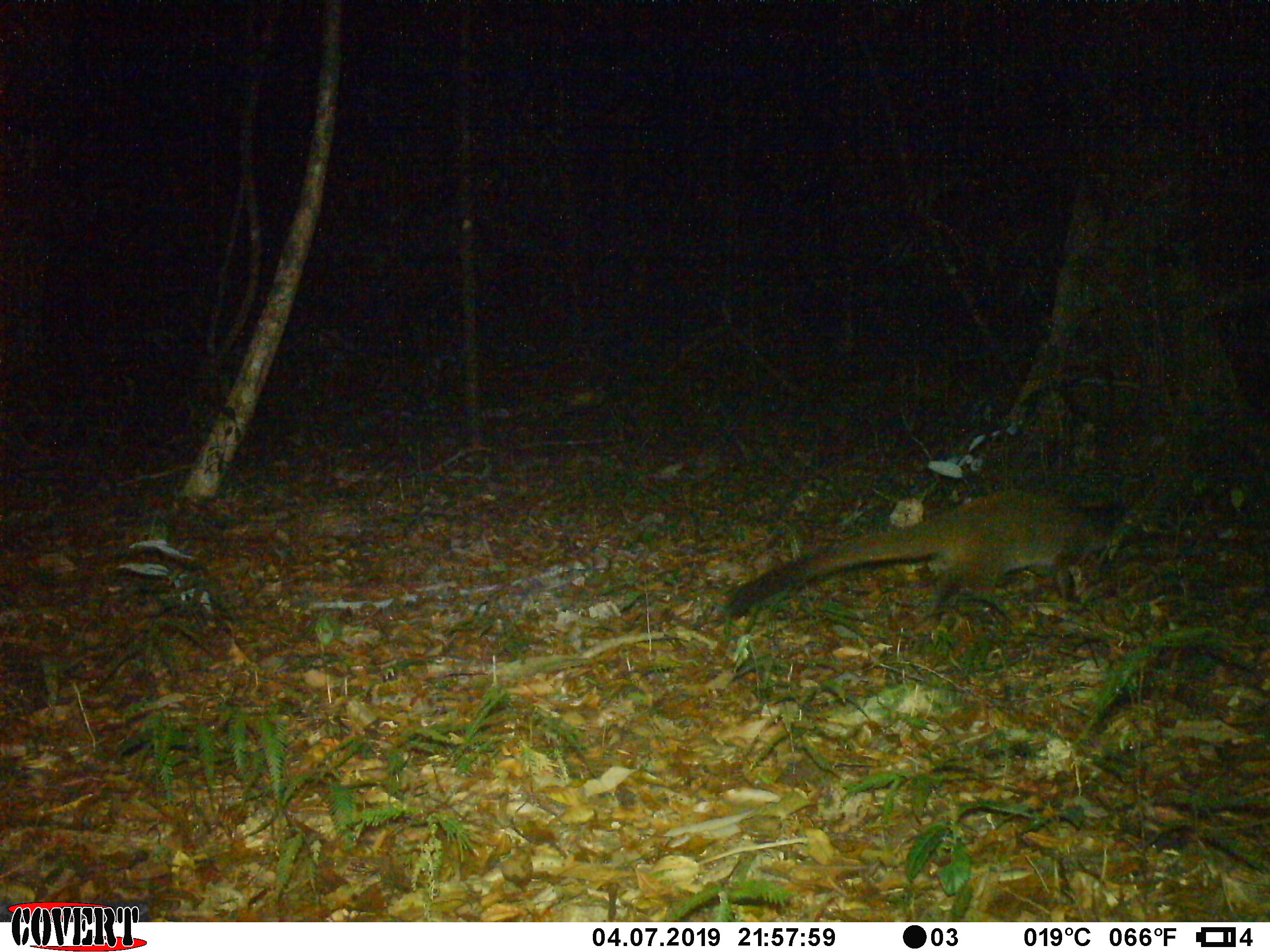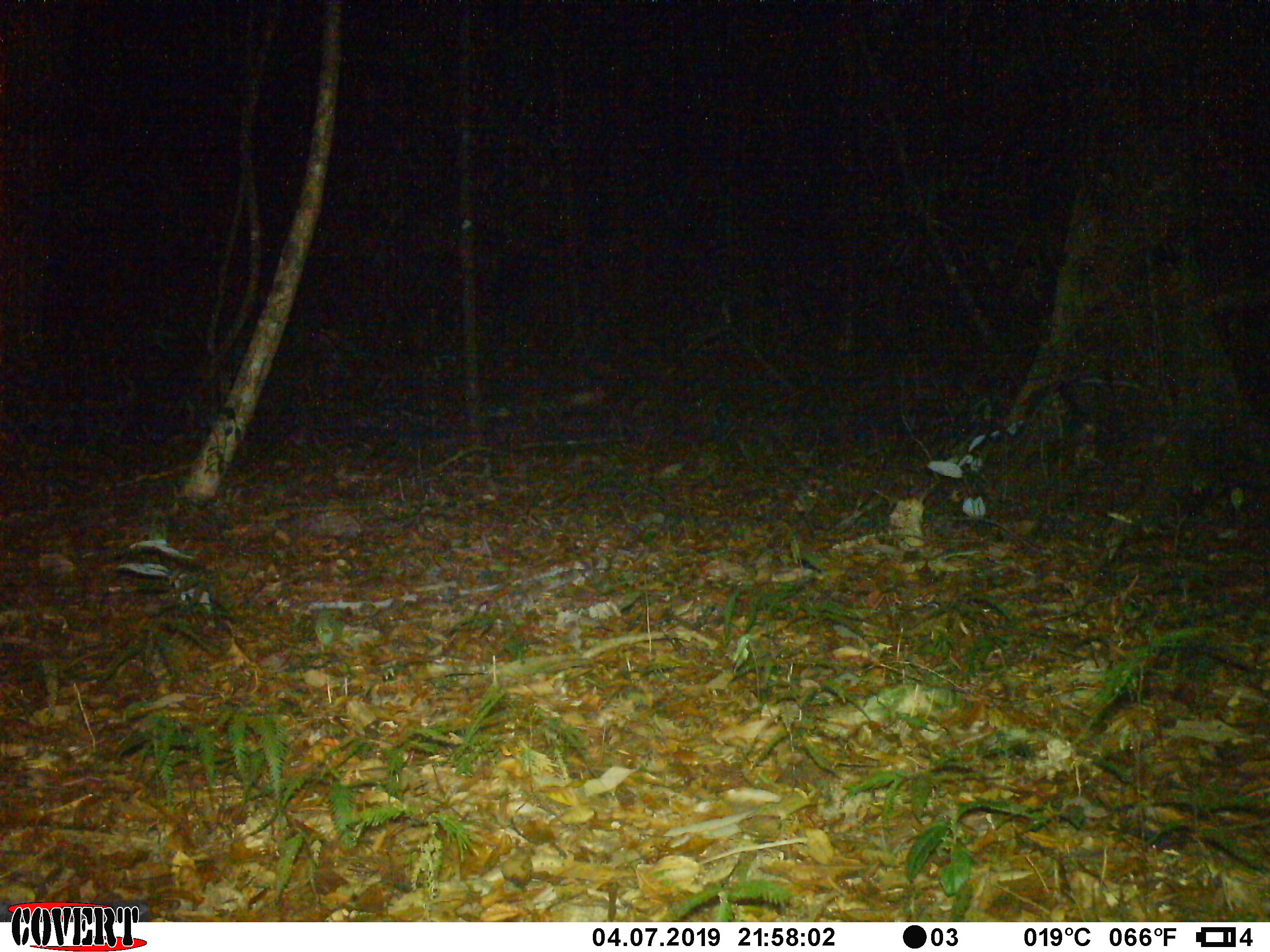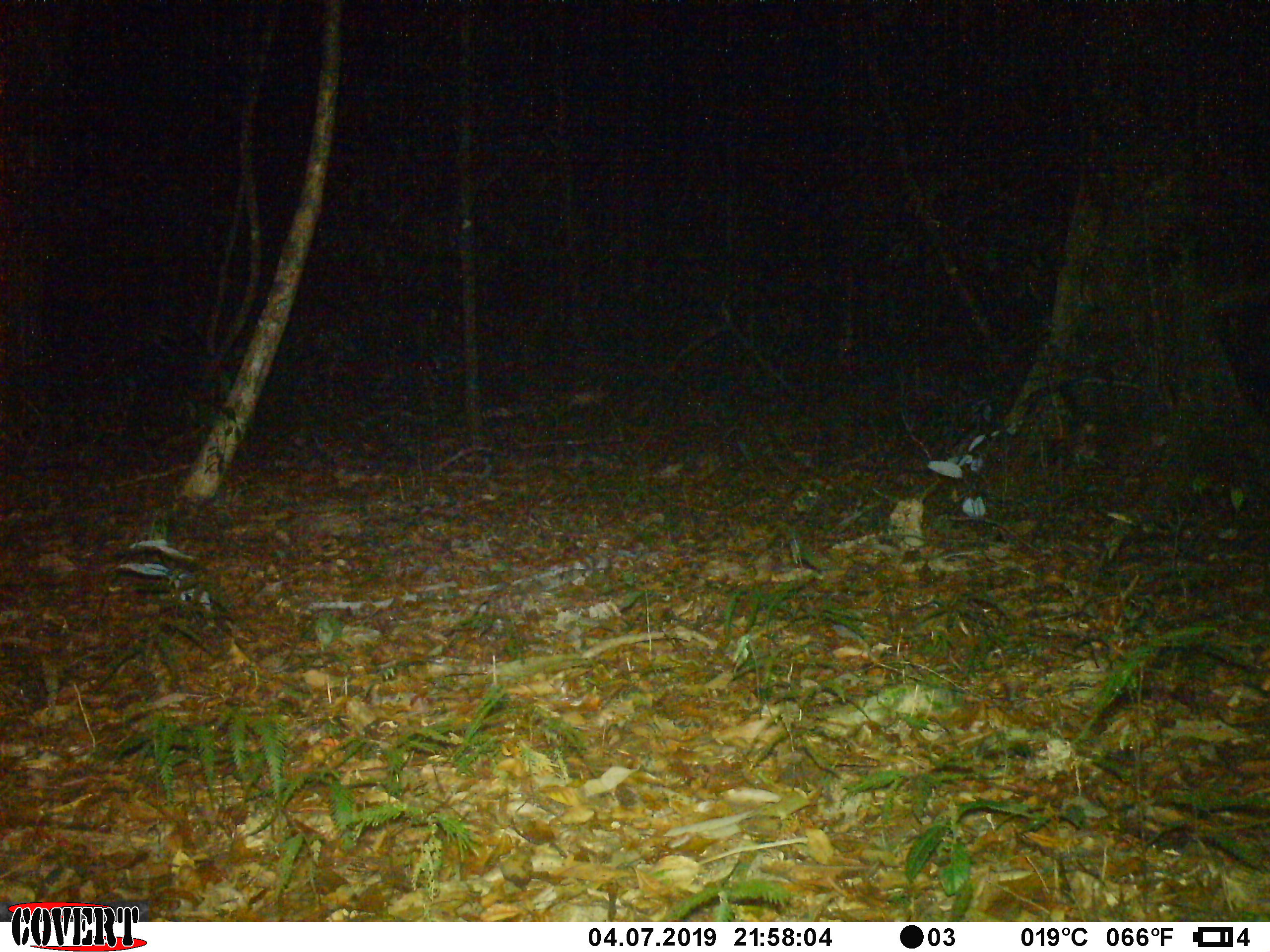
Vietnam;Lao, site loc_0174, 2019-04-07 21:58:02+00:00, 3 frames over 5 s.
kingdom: Animalia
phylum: Chordata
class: Mammalia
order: Carnivora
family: Viverridae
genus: Paguma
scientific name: Paguma larvata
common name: masked palm civet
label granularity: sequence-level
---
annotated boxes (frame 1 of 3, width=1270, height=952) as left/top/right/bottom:
masked palm civet: 726/487/1131/625